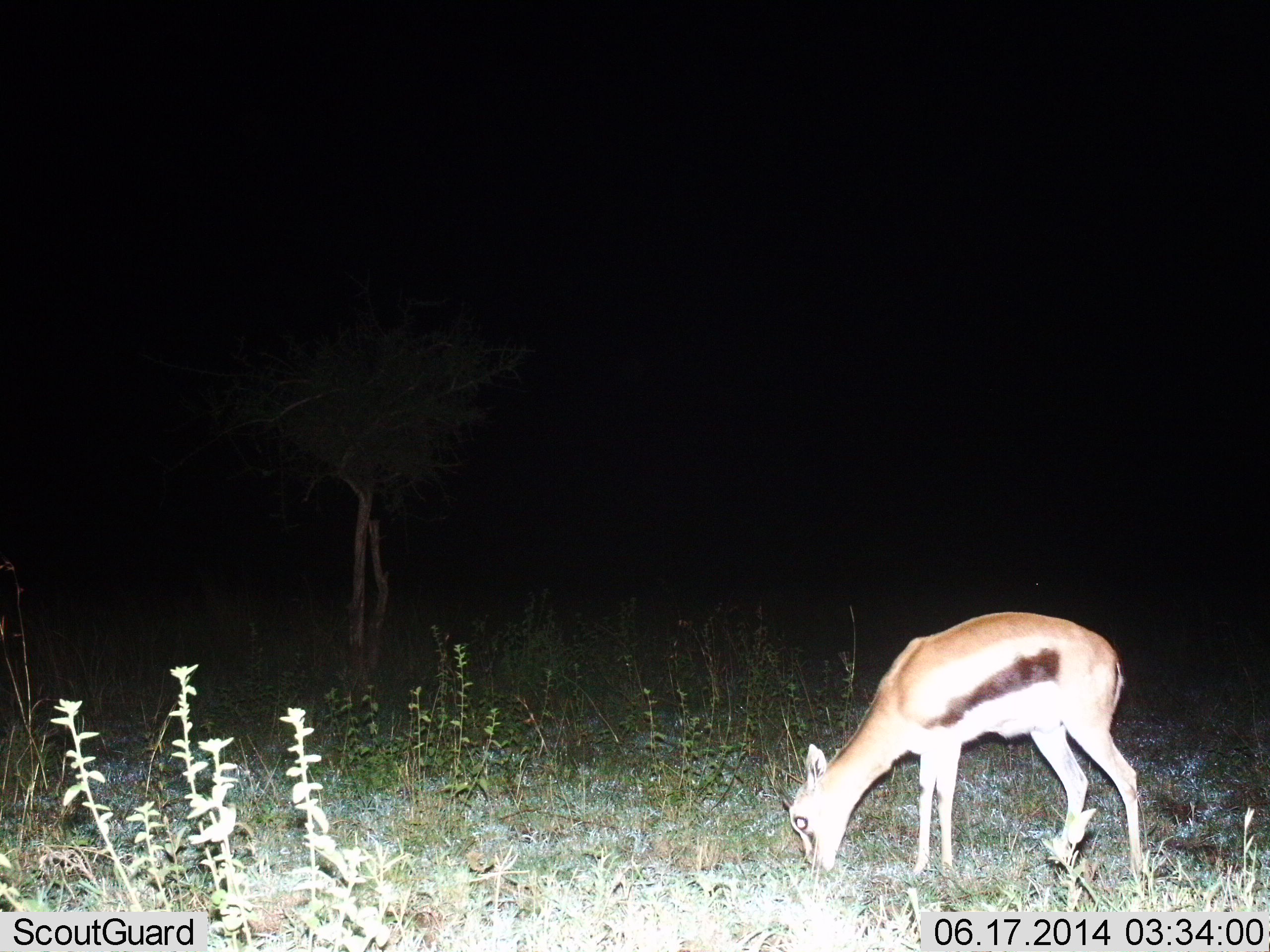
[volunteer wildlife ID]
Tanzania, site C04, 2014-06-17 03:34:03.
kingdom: Animalia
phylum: Chordata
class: Mammalia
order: Artiodactyla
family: Bovidae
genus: Eudorcas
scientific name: Eudorcas thomsonii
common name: thomson's gazelle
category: gazellethomsons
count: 1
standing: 40%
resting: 0%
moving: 0%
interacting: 0%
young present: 20%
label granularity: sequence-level